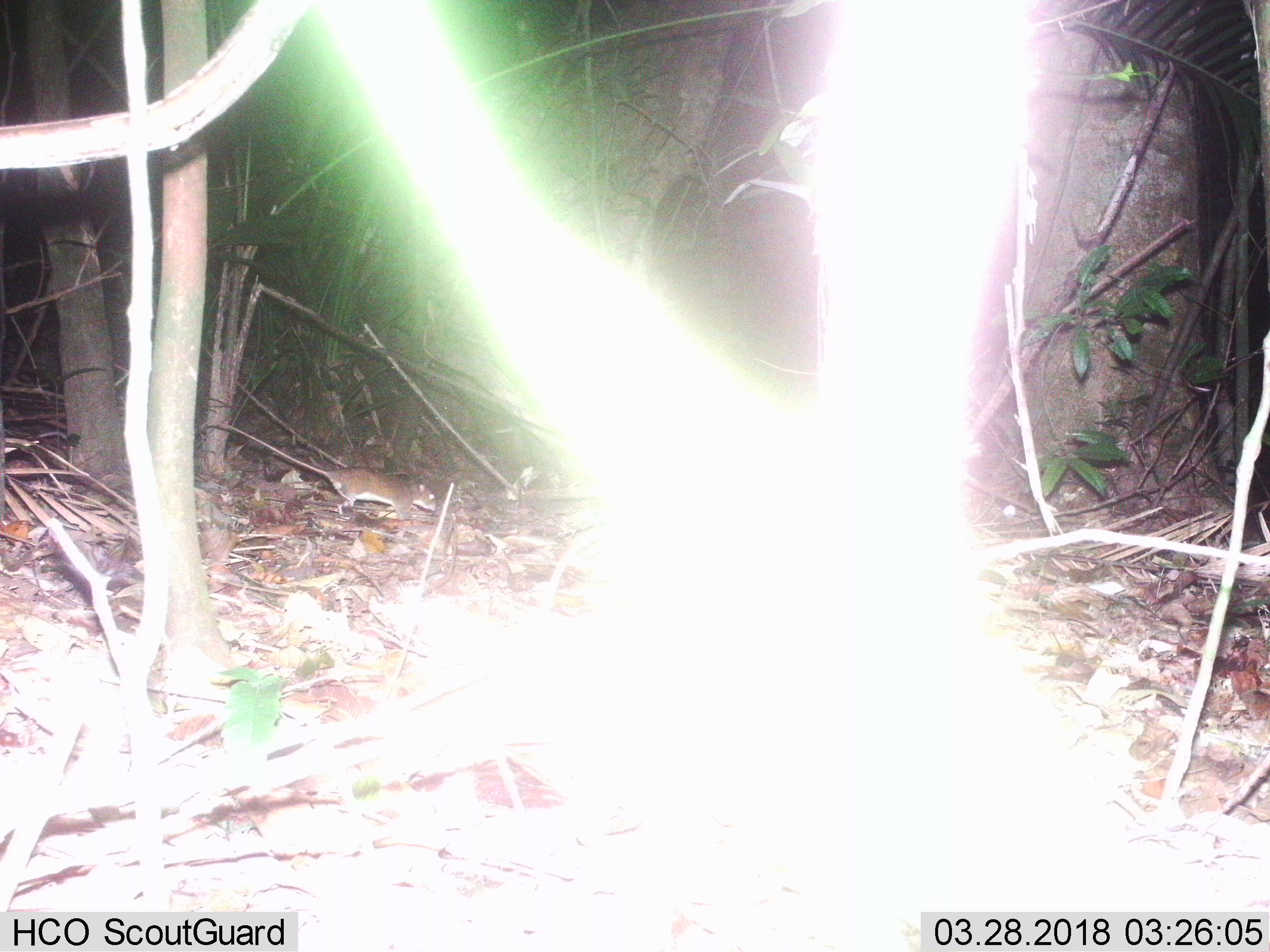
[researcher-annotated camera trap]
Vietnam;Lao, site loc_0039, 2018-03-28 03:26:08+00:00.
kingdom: Animalia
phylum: Chordata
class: Mammalia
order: Rodentia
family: Muridae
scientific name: Muridae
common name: old-world mice and rats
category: unidentified murid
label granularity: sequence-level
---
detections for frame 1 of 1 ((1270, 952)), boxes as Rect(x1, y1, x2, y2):
unidentified murid: Rect(201, 419, 436, 519)